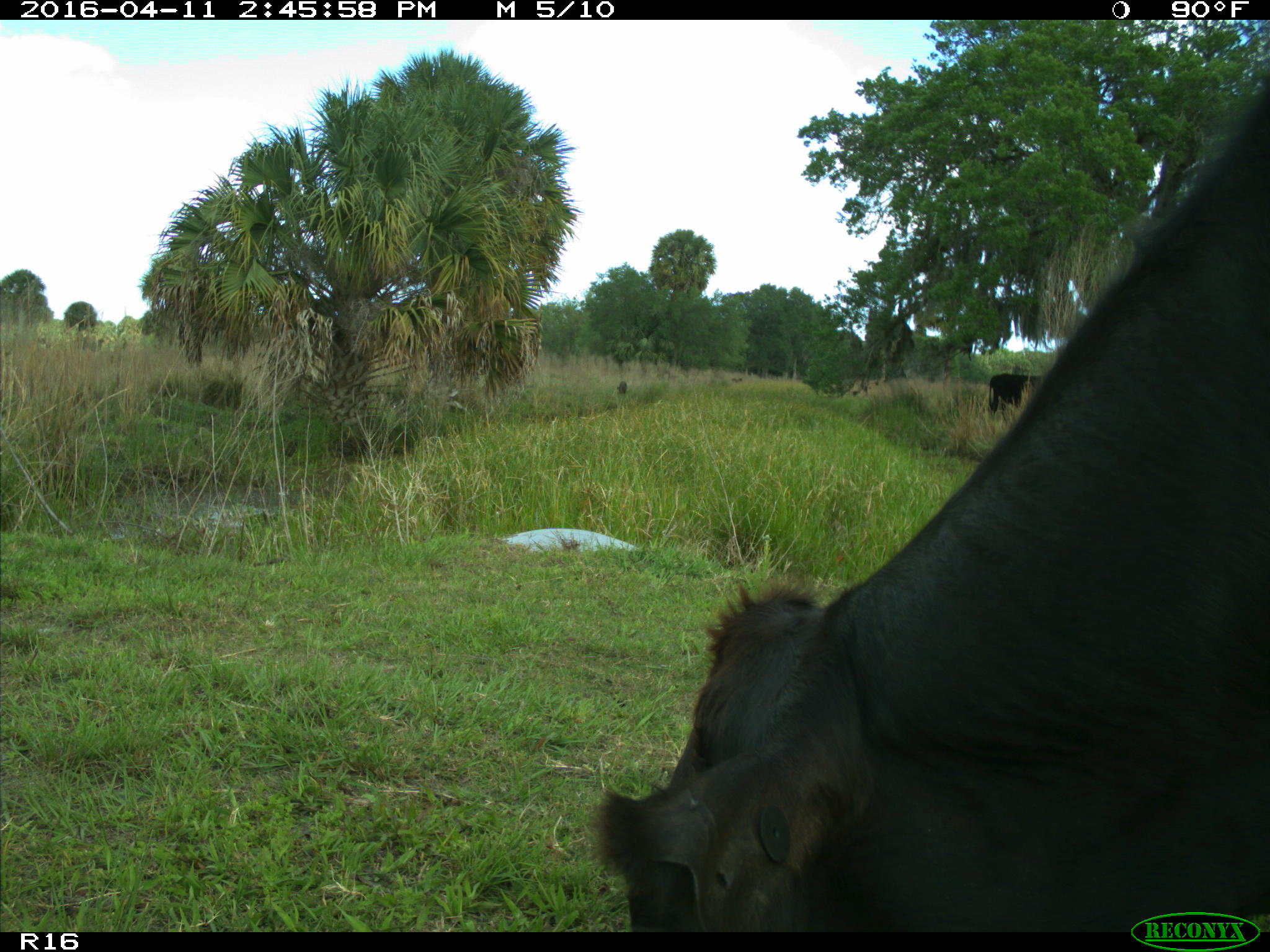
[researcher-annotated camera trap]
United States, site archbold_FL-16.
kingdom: Animalia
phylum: Chordata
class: Mammalia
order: Artiodactyla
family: Bovidae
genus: Bos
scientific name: Bos taurus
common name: domestic cow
Bos taurus (domestic cow).